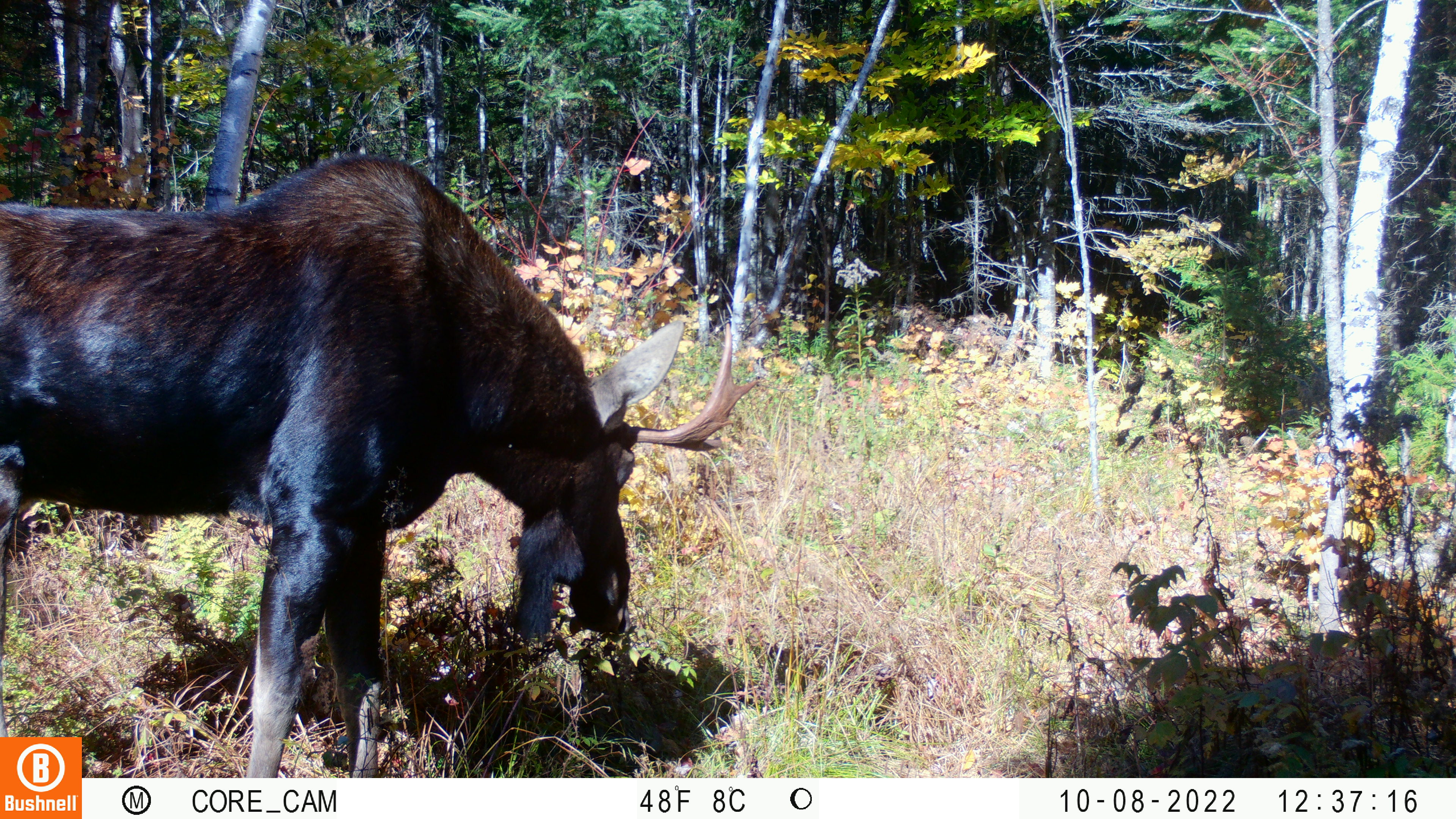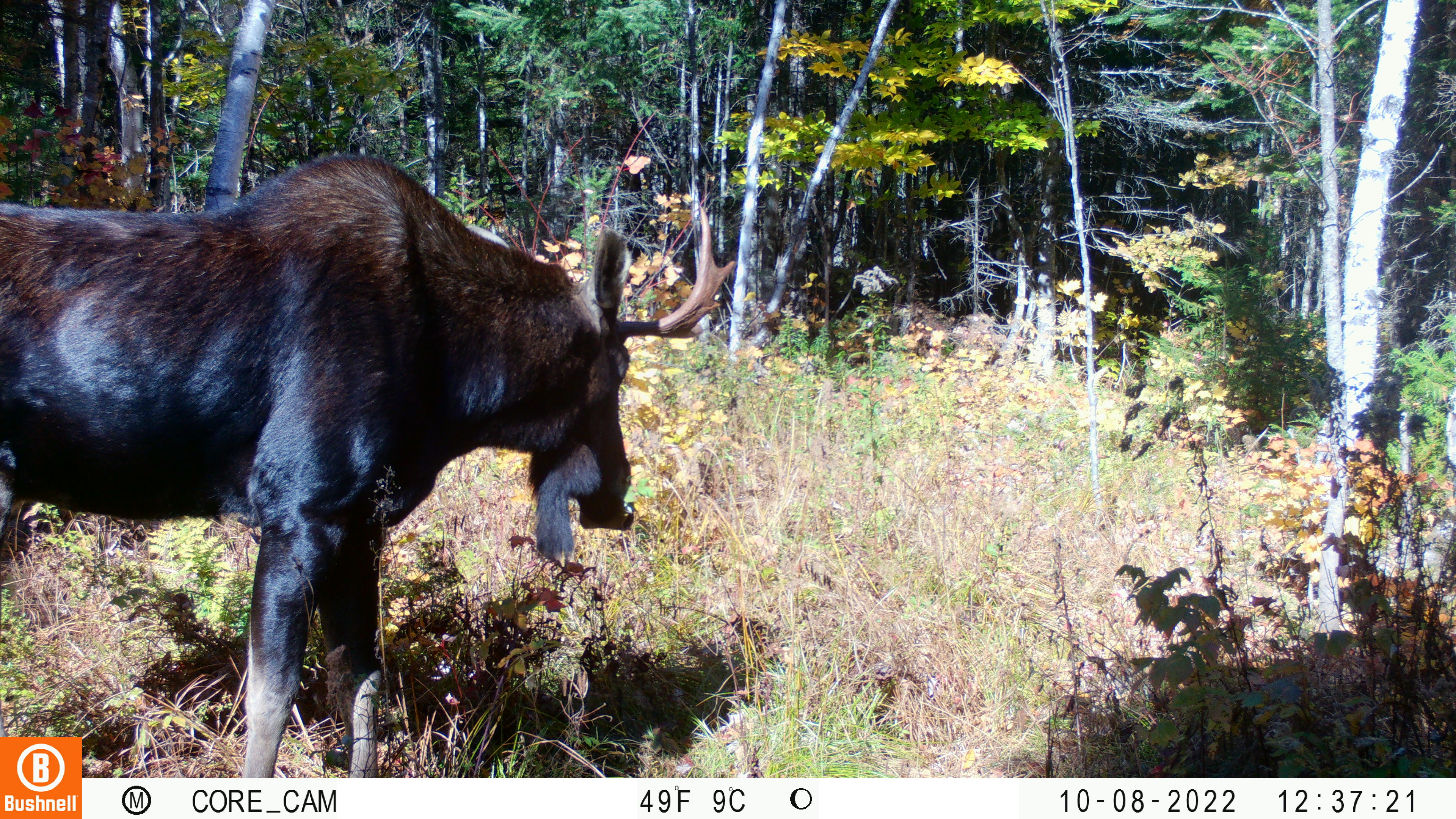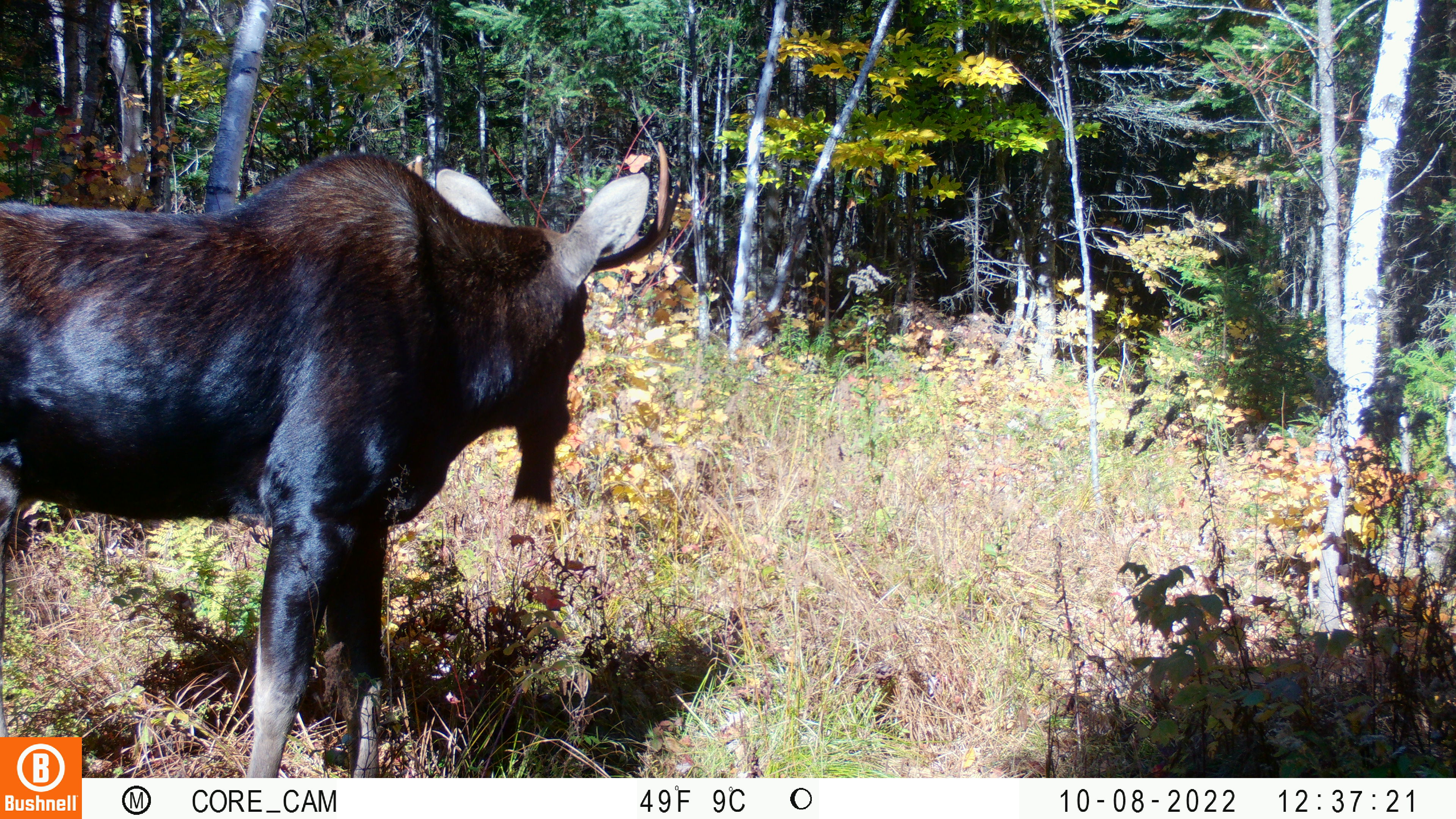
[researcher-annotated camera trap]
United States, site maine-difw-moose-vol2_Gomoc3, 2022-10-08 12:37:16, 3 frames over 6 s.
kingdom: Animalia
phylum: Chordata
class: Mammalia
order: Artiodactyla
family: Cervidae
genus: Alces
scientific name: Alces alces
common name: moose